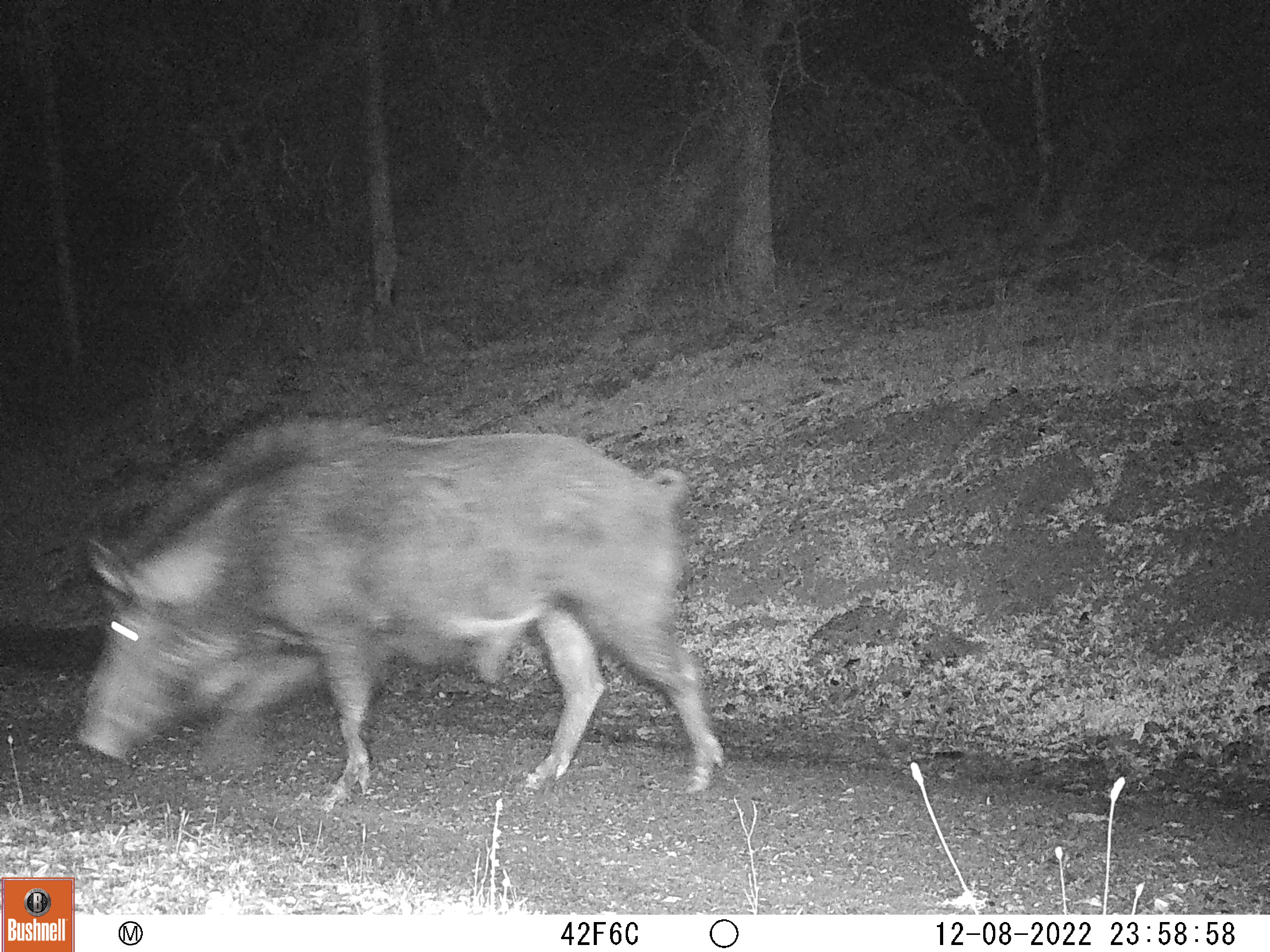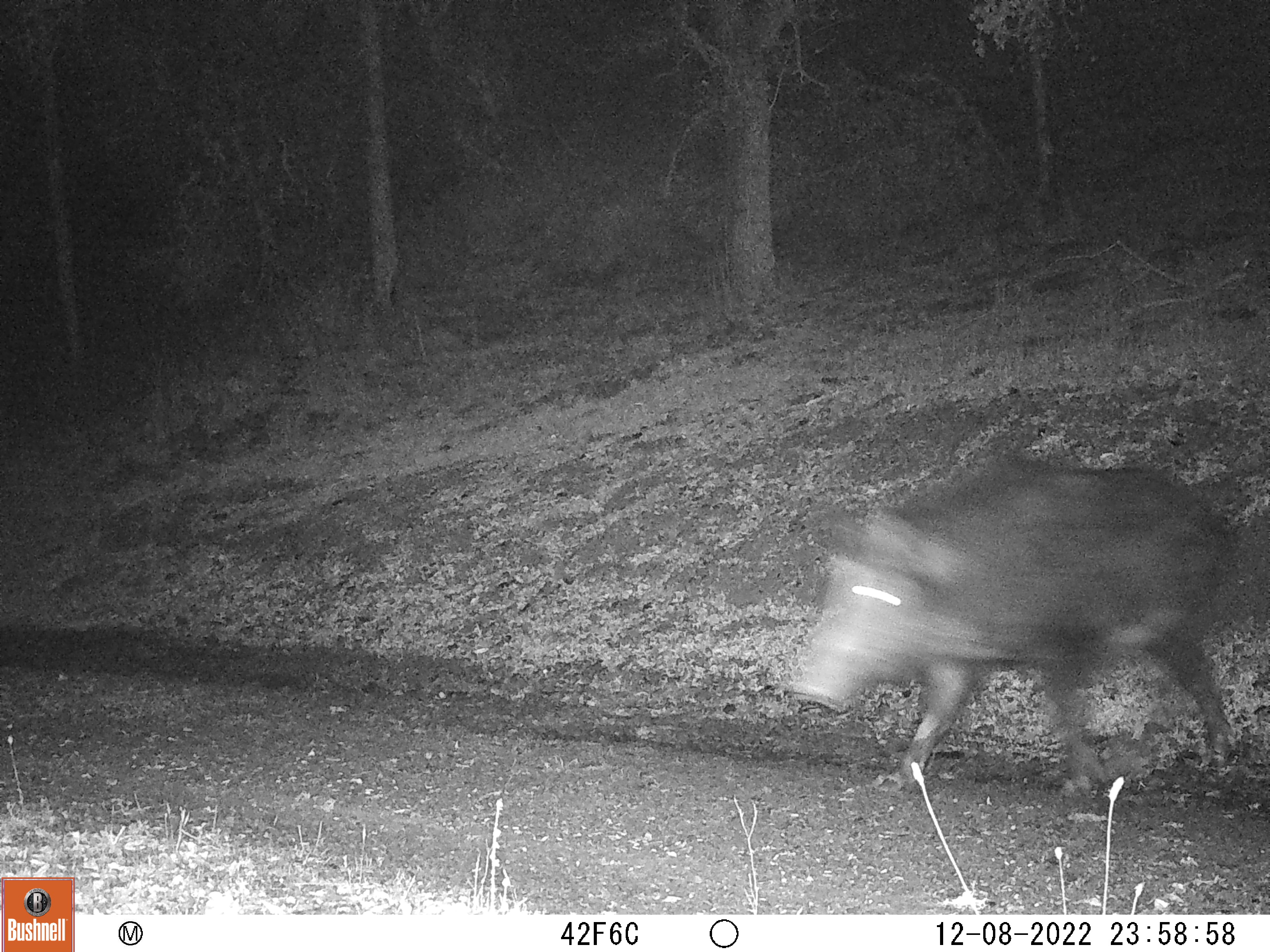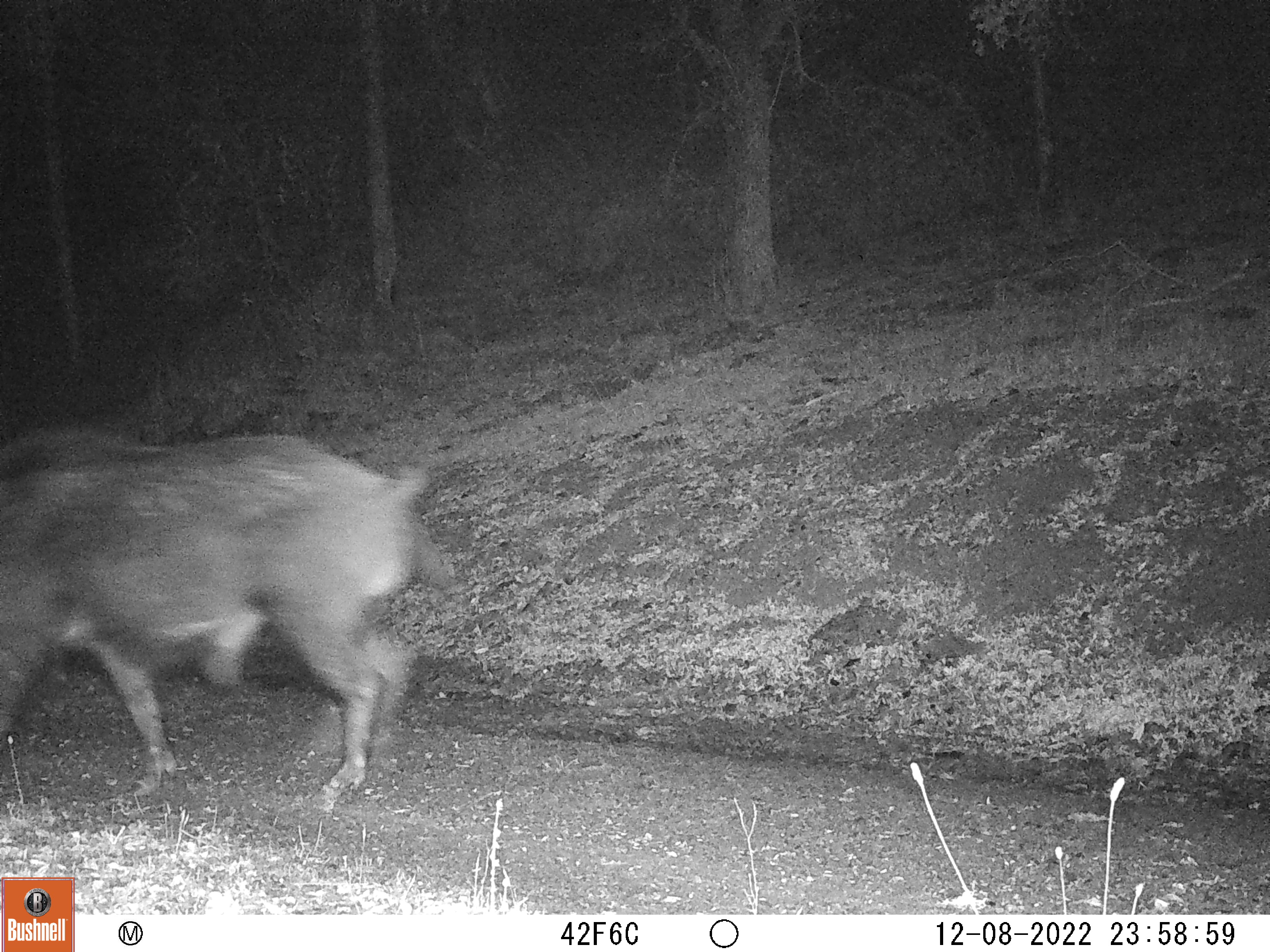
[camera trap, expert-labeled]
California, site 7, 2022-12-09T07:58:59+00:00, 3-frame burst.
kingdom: Animalia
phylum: Chordata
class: Mammalia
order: Artiodactyla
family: Suidae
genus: Sus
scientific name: Sus scrofa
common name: wild boar